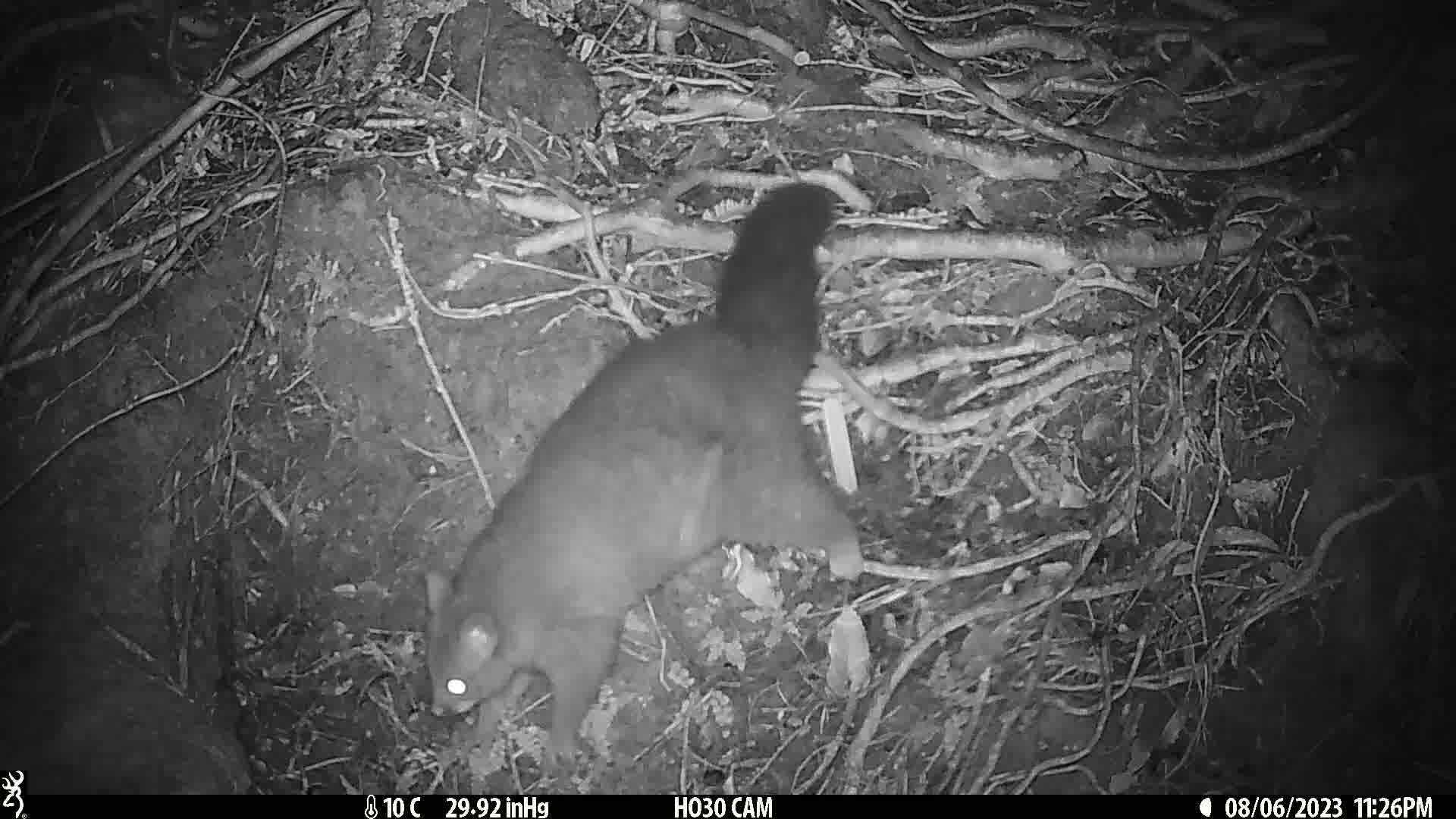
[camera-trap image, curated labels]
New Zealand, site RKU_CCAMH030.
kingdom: Animalia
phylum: Chordata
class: Mammalia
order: Diprotodontia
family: Phalangeridae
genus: Trichosurus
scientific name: Trichosurus vulpecula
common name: common brushtail possum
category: possum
Possum (common brushtail possum) (Trichosurus vulpecula).